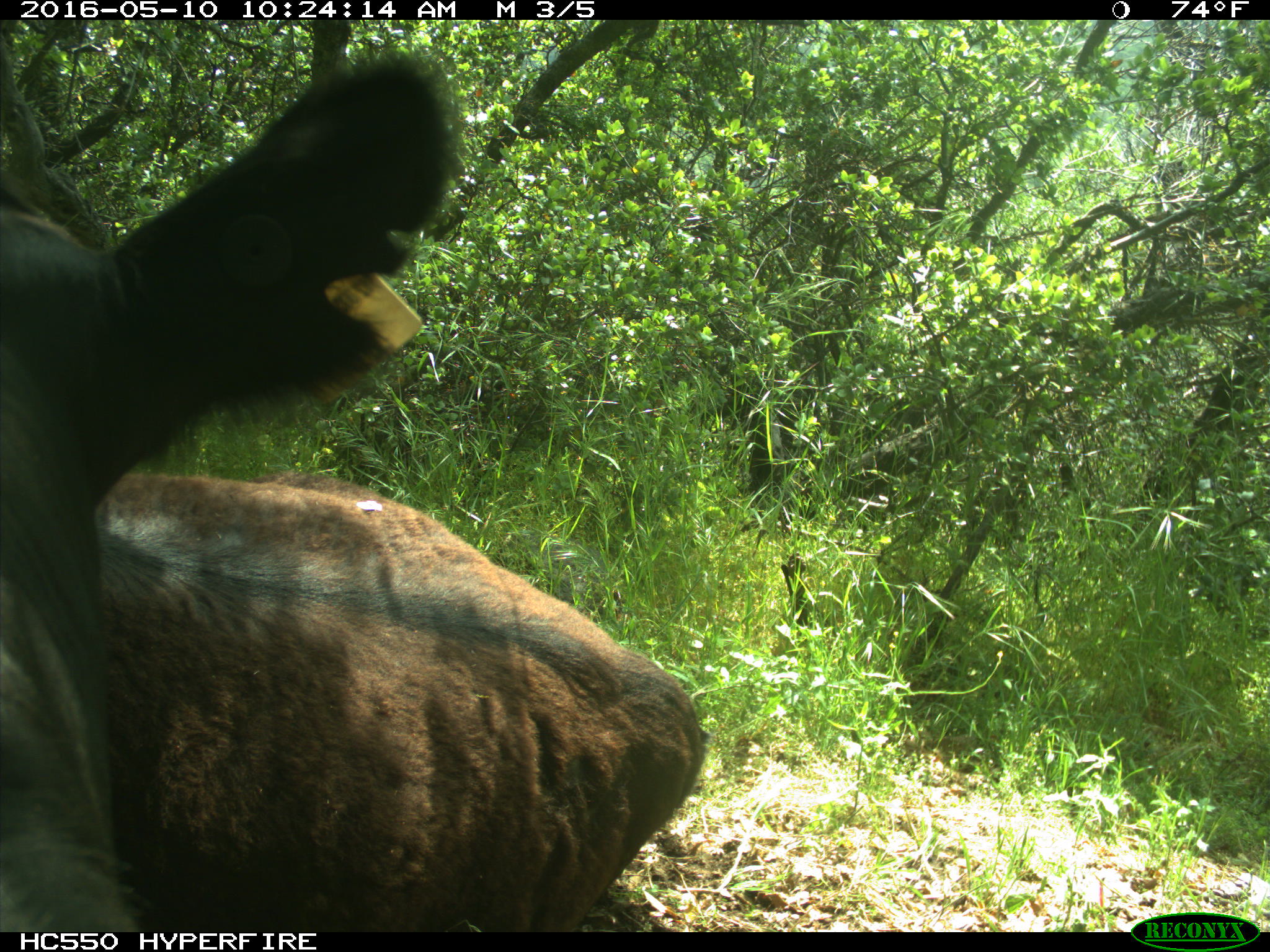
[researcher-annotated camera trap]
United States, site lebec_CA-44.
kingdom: Animalia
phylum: Chordata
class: Mammalia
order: Artiodactyla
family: Bovidae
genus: Bos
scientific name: Bos taurus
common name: domestic cow